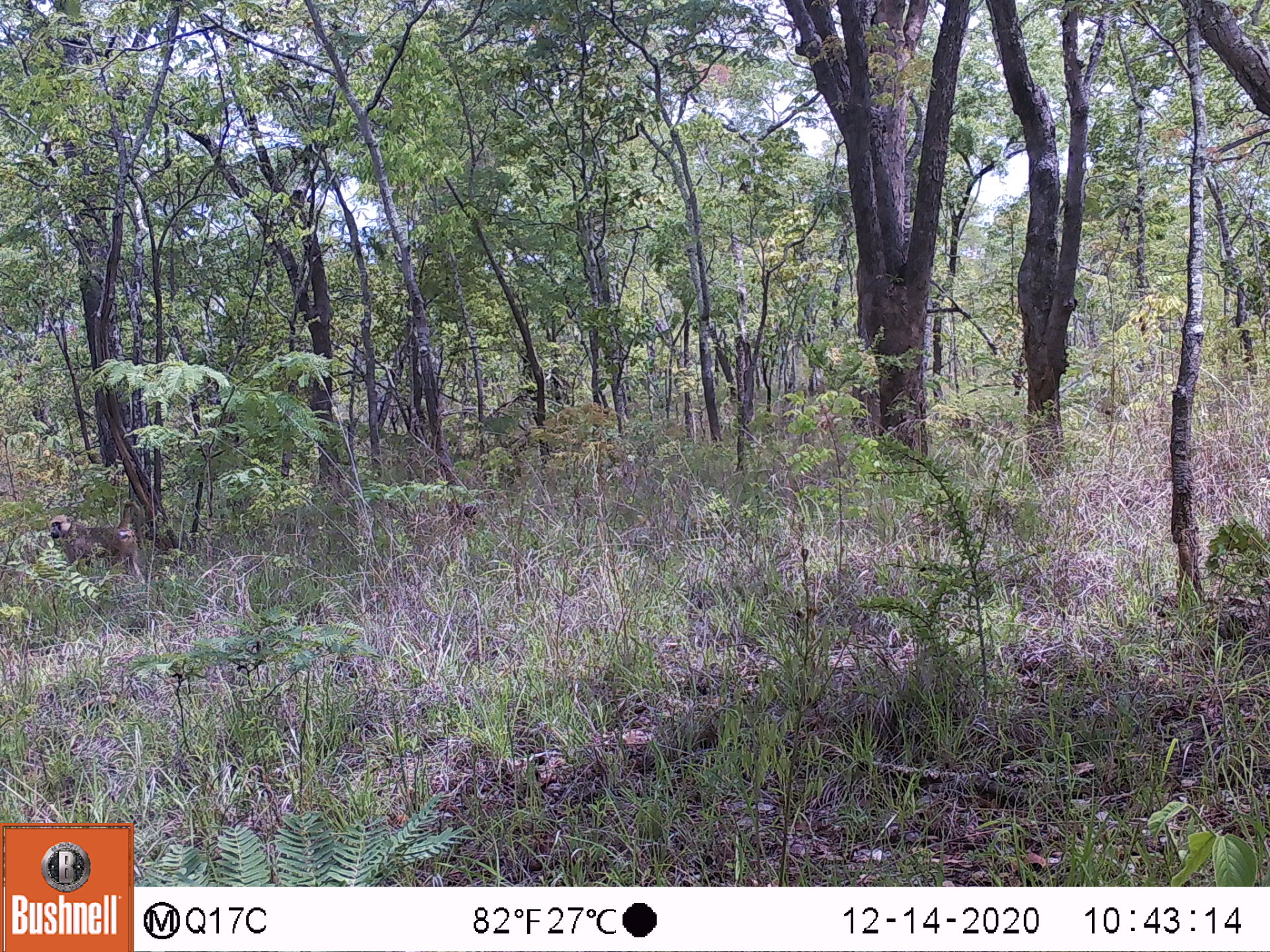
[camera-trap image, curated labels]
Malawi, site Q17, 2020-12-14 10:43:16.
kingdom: Animalia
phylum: Chordata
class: Mammalia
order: Primates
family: Cercopithecidae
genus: Papio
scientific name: Papio cynocephalus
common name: yellow baboon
Yellow baboon (Papio cynocephalus), count 1.